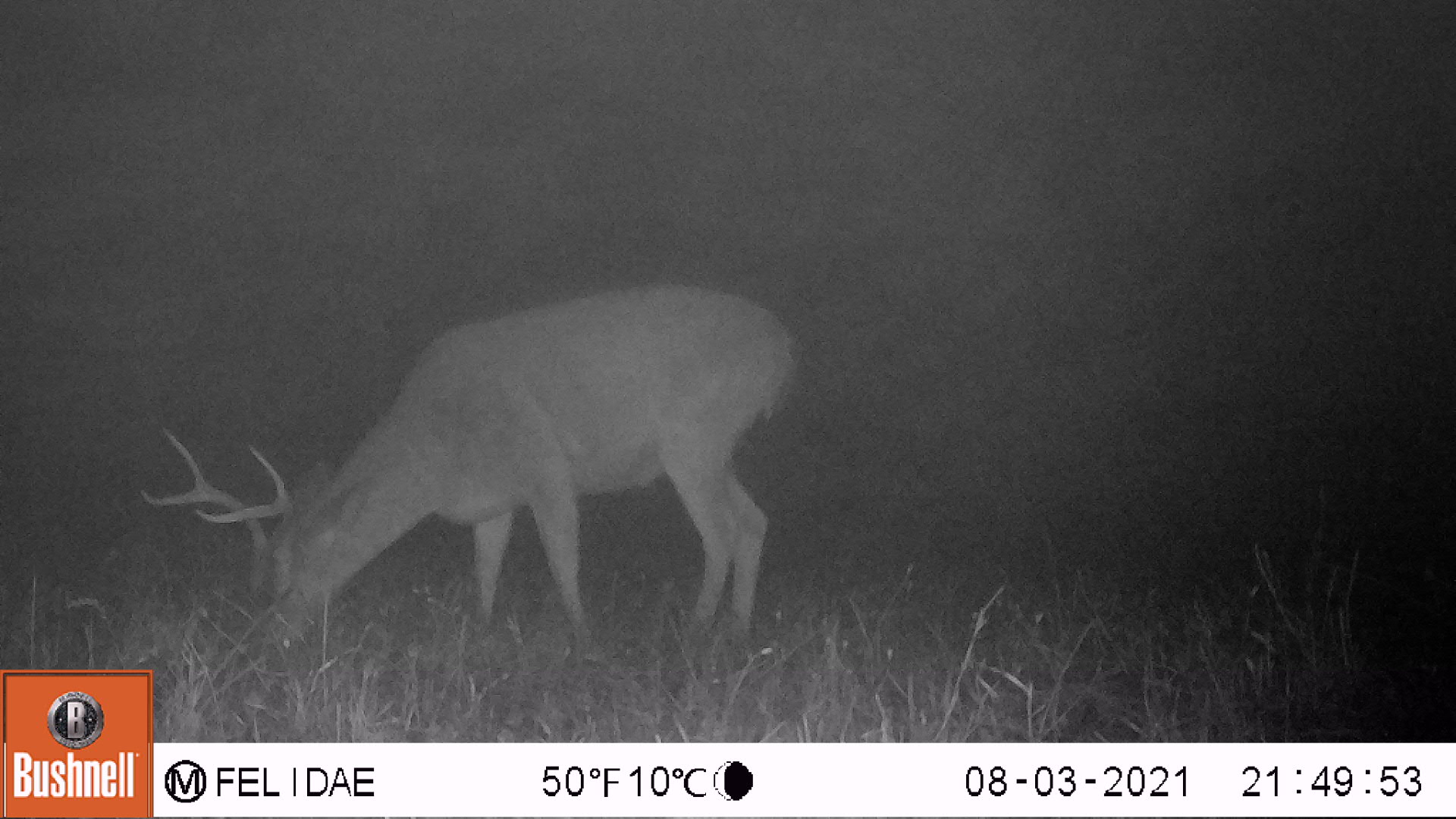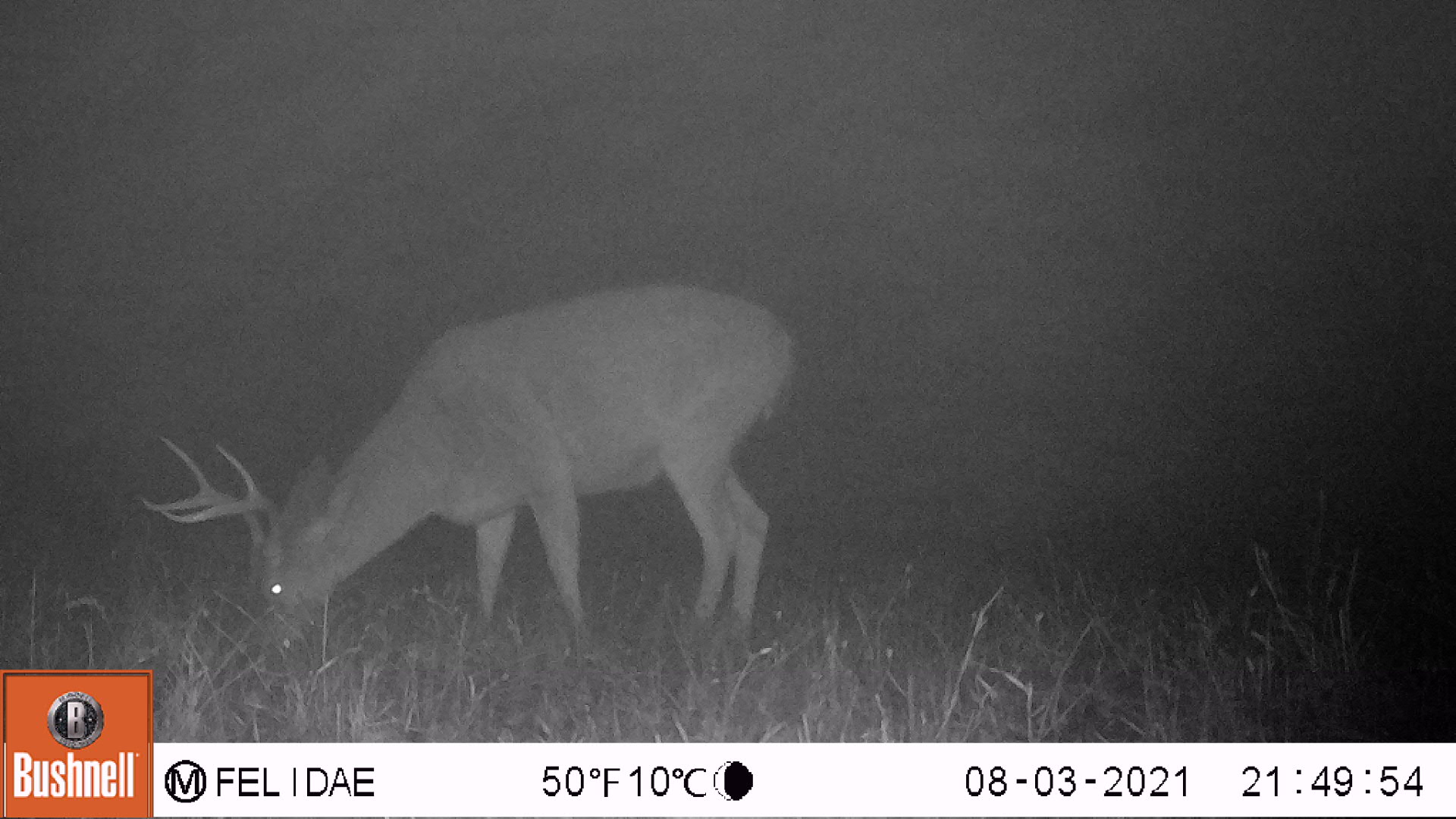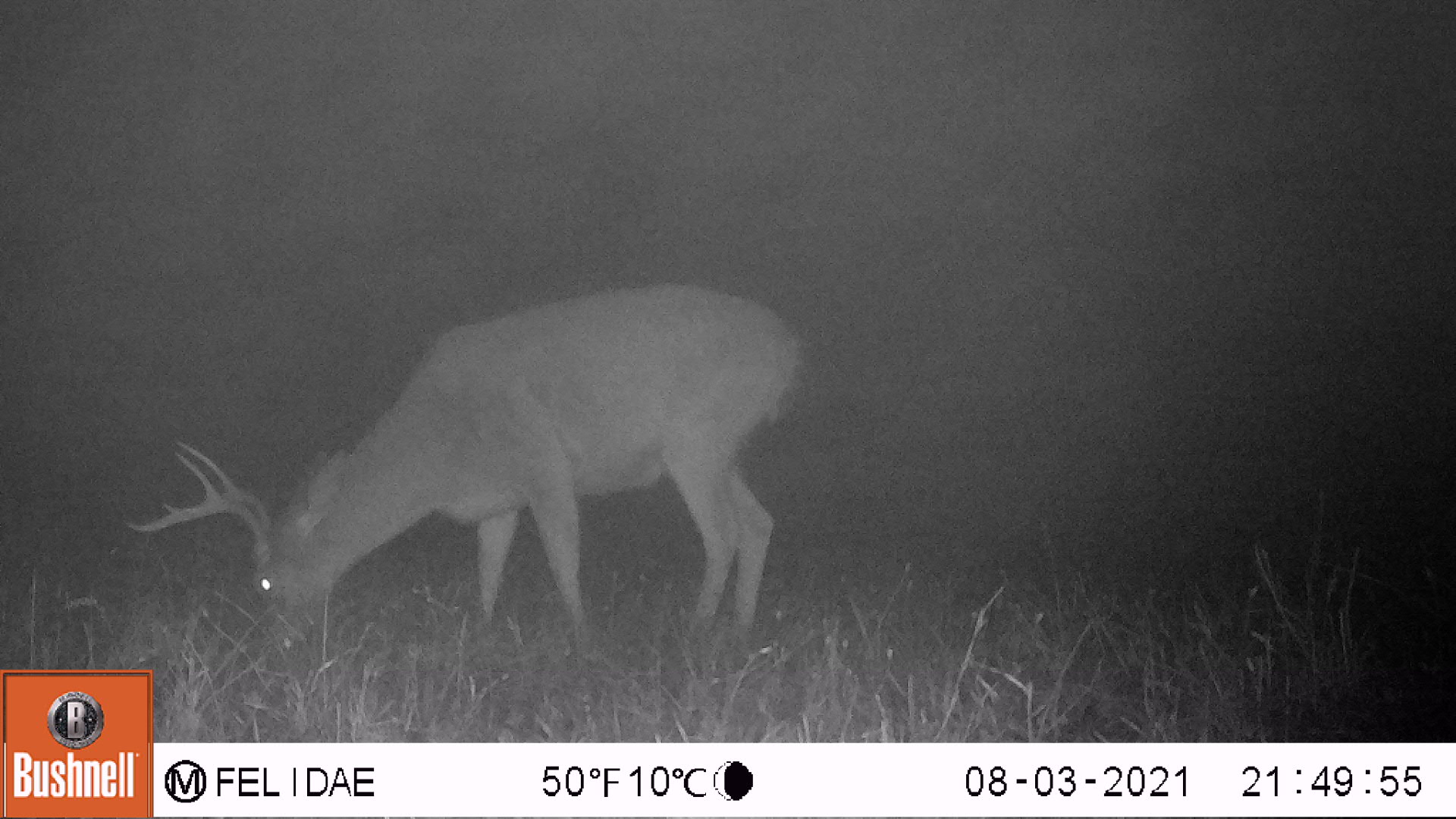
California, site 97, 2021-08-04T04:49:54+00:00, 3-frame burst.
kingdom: Animalia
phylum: Chordata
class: Mammalia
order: Artiodactyla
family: Cervidae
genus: Odocoileus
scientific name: Odocoileus hemionus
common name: mule deer